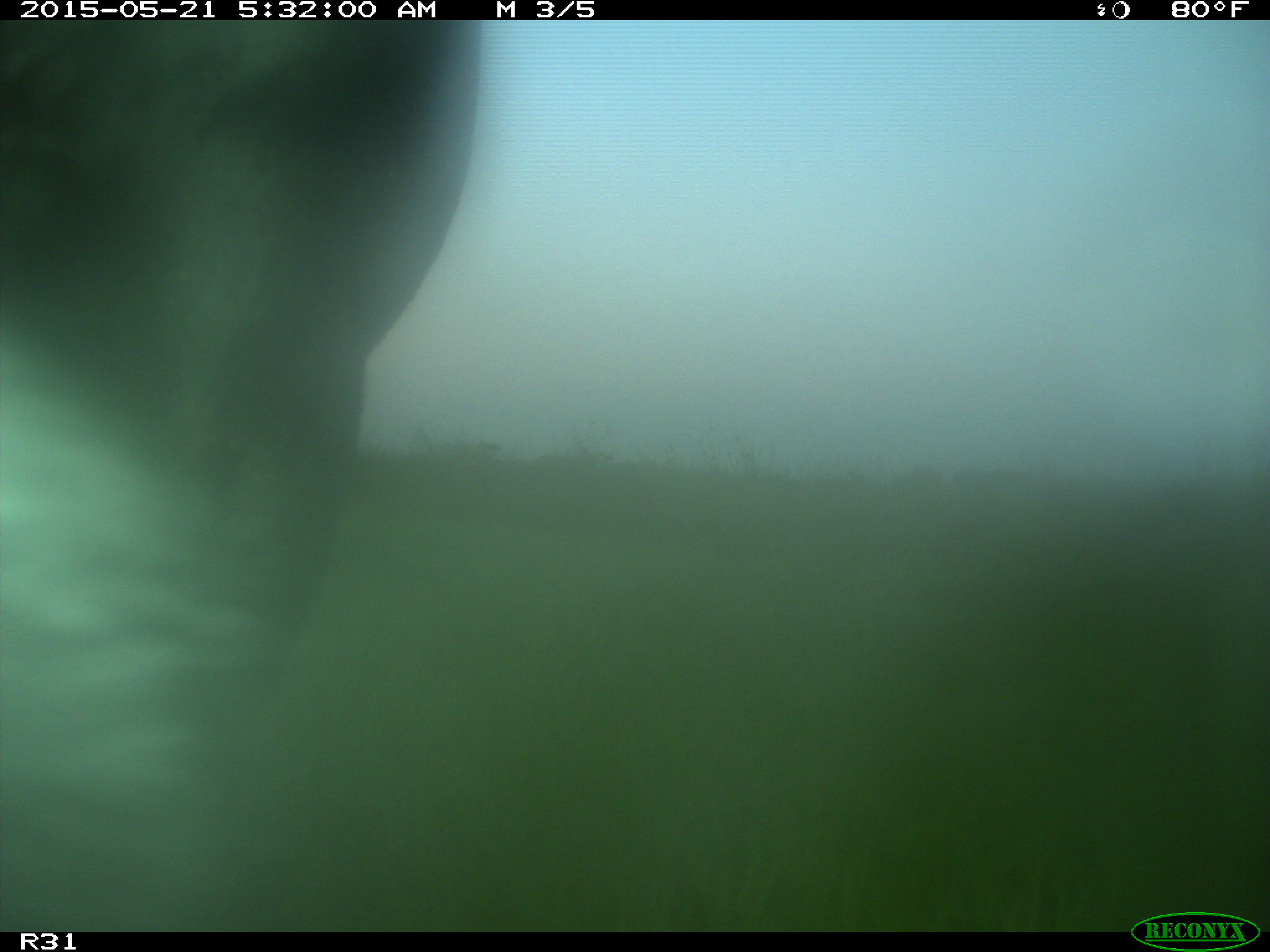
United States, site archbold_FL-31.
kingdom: Animalia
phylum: Chordata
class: Mammalia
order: Artiodactyla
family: Bovidae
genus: Bos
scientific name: Bos taurus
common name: domestic cow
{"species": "Bos taurus (domestic cow)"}